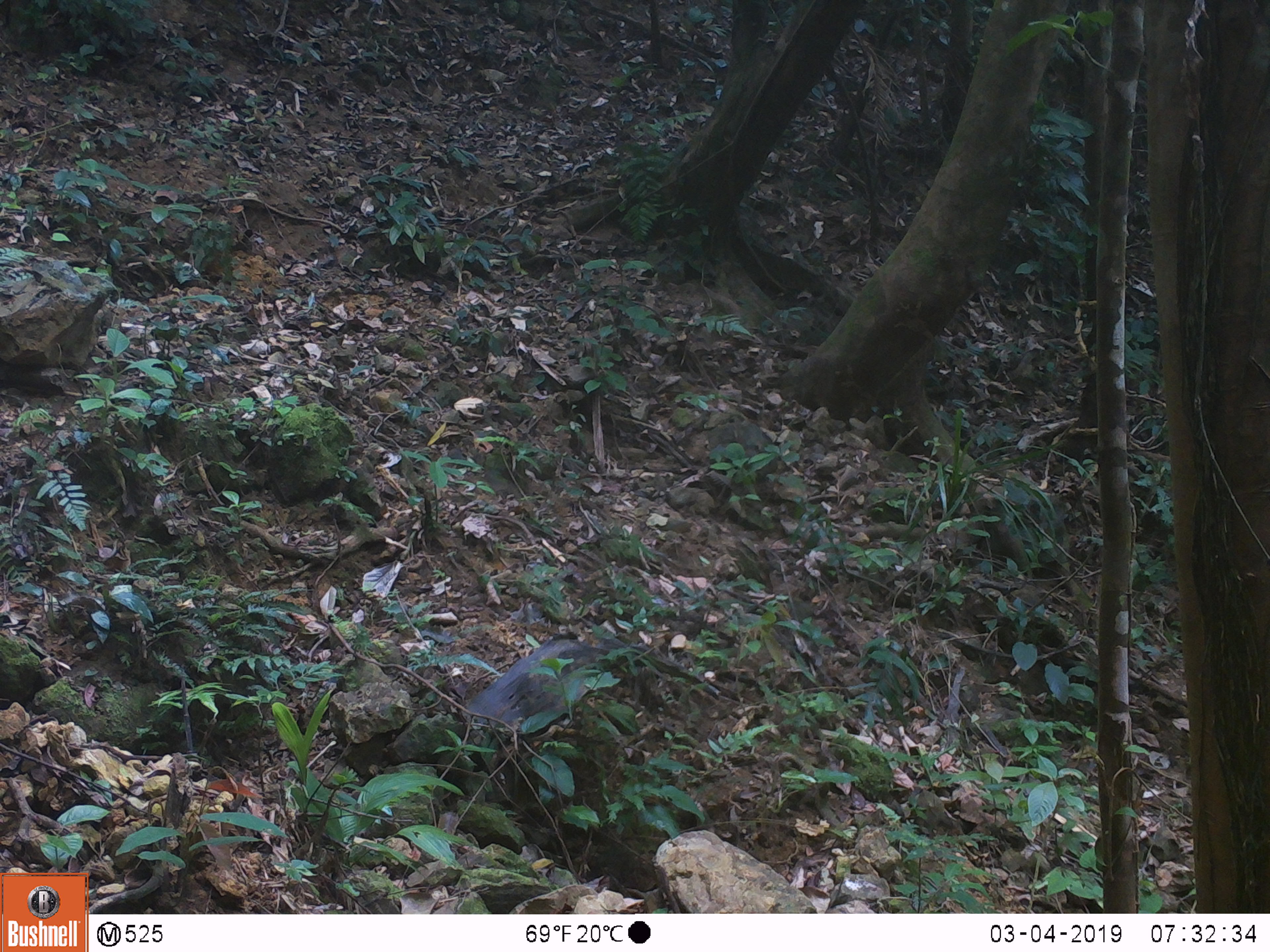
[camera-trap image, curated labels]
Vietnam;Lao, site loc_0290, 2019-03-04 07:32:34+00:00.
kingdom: Animalia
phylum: Chordata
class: Mammalia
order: Primates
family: Cercopithecidae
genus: Macaca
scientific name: Macaca arctoides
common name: stump-tailed macaque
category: stump tailed macaque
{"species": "stump tailed macaque (stump-tailed macaque) (Macaca arctoides)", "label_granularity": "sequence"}